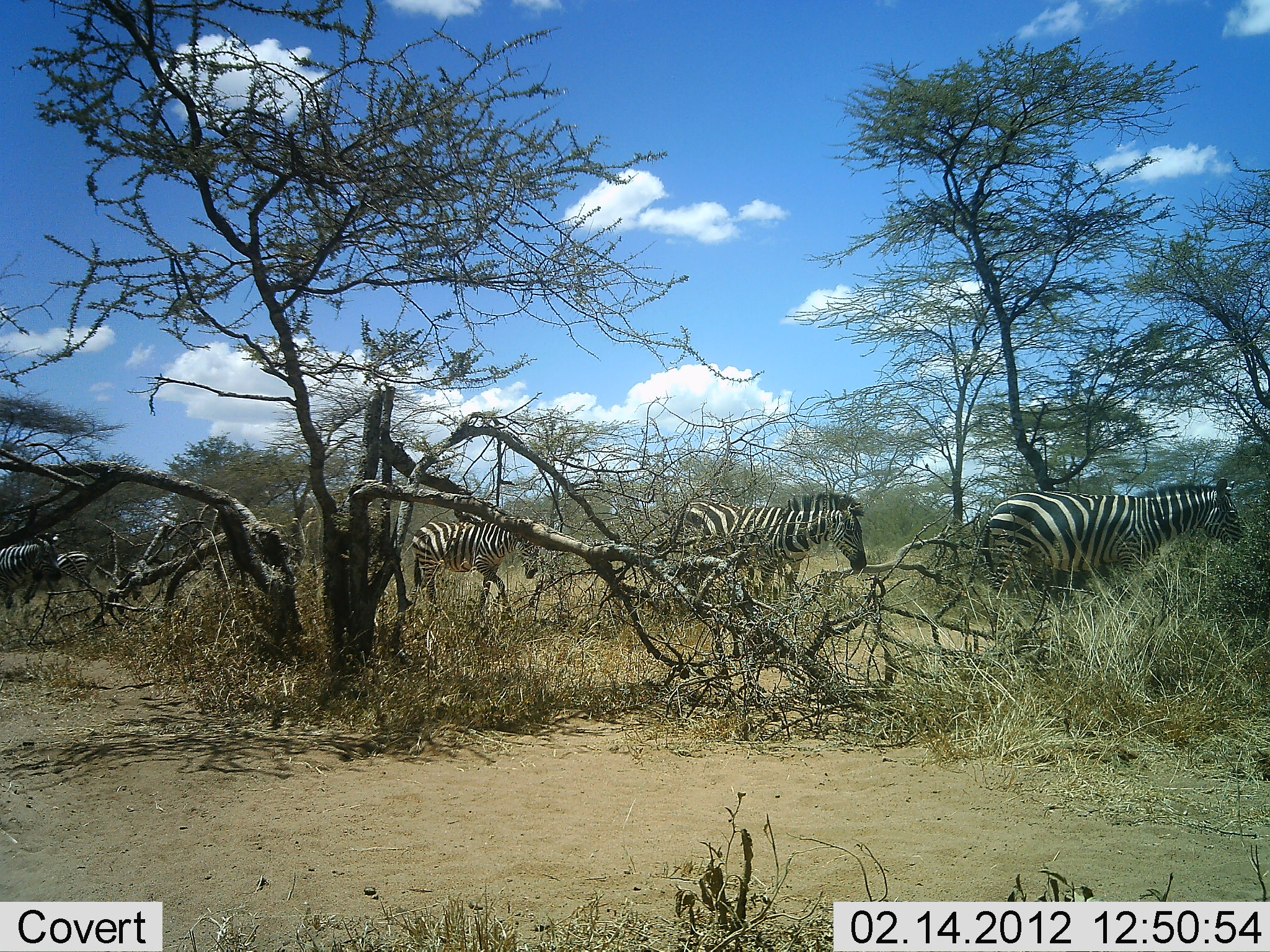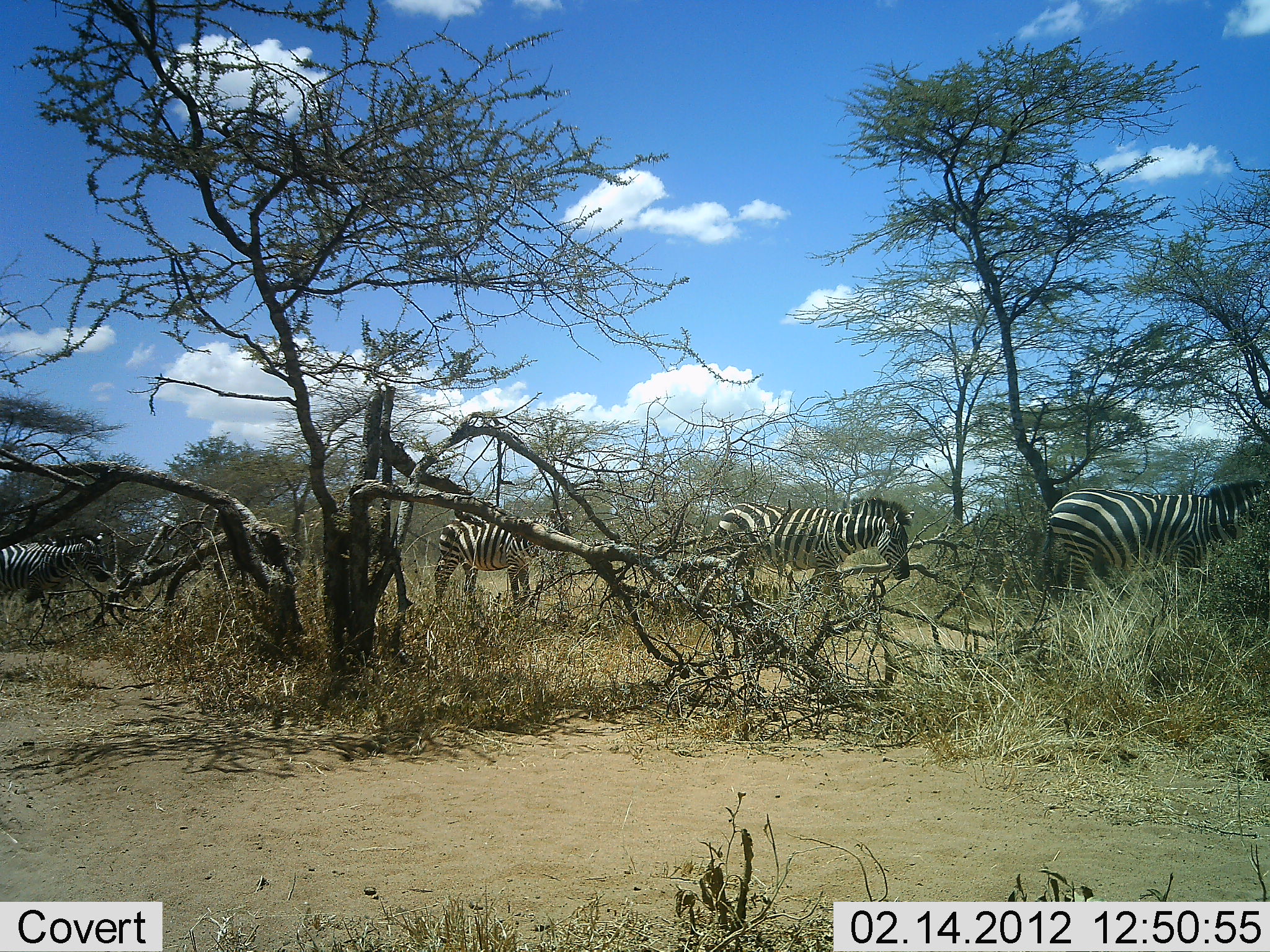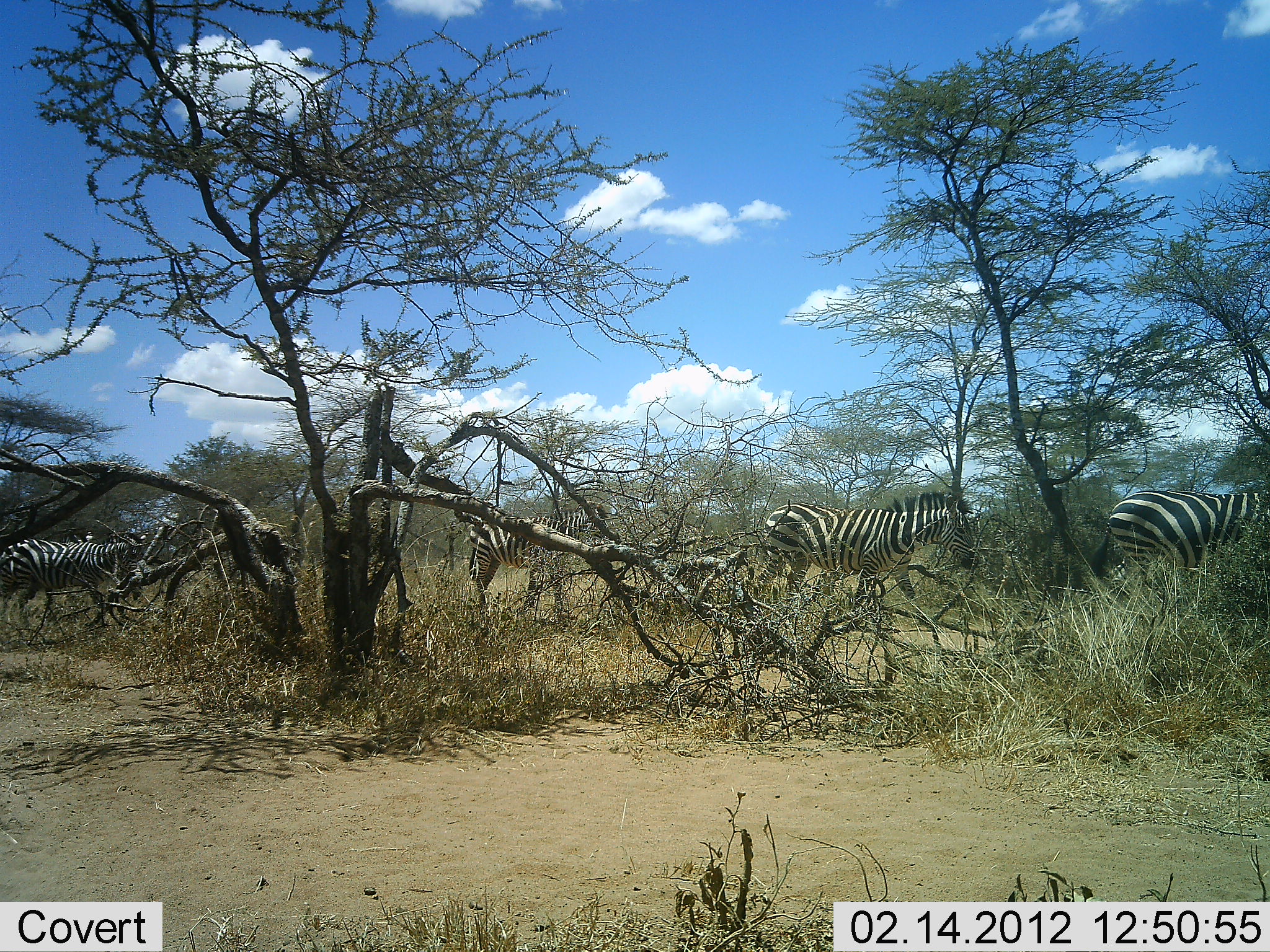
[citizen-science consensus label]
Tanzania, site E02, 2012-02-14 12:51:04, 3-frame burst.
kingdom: Animalia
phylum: Chordata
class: Mammalia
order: Perissodactyla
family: Equidae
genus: Equus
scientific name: Equus quagga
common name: plains zebra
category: zebra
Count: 4.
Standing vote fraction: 20%.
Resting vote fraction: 0%.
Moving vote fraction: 90%.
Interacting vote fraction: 0%.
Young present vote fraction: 0%.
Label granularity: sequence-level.